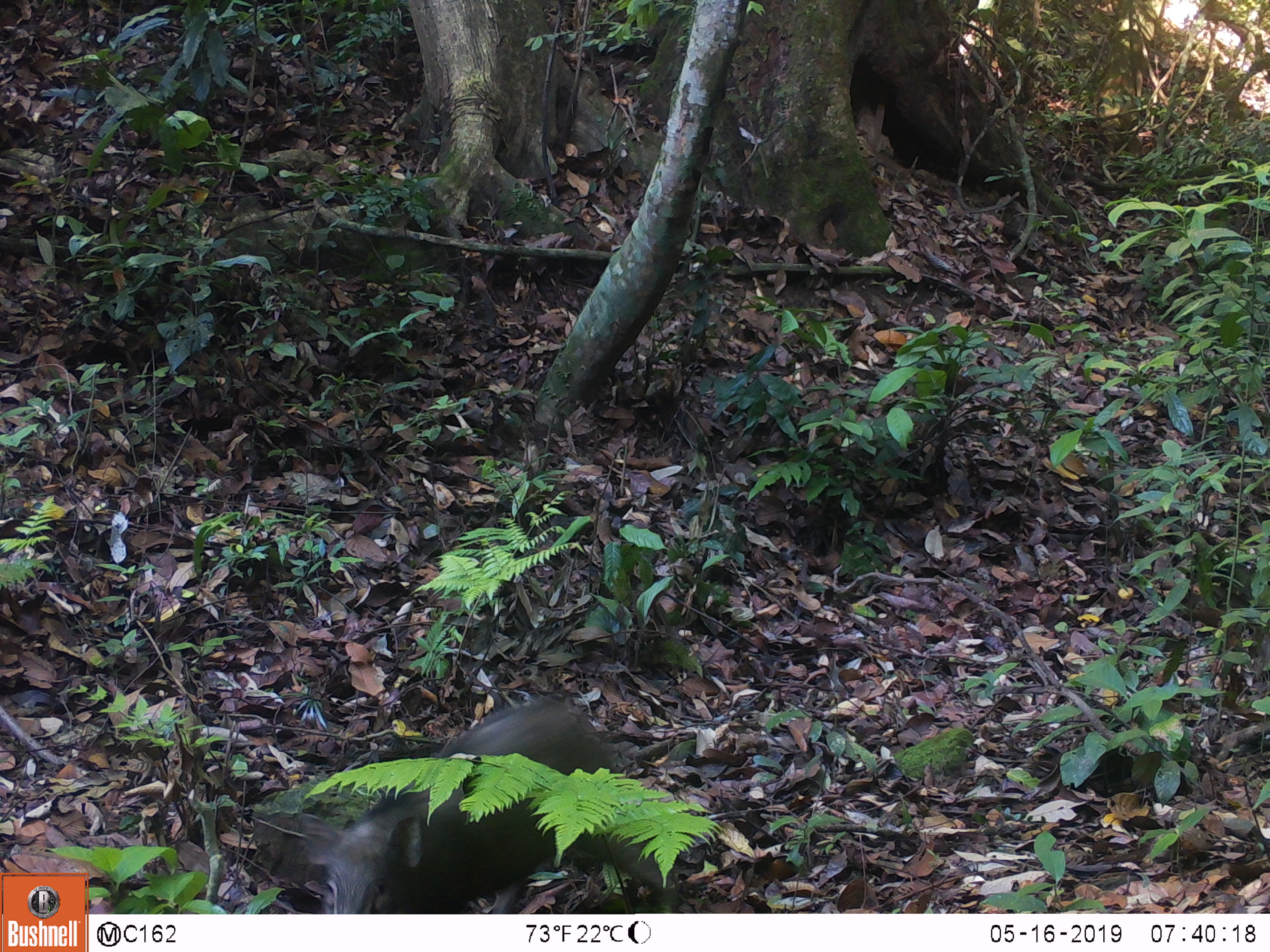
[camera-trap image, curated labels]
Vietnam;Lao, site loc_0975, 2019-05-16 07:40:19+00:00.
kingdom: Animalia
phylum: Chordata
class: Mammalia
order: Artiodactyla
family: Suidae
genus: Sus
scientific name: Sus scrofa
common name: eurasian wild pig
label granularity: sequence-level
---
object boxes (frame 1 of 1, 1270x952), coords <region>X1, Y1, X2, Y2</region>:
eurasian wild pig: <region>293, 690, 685, 915</region>